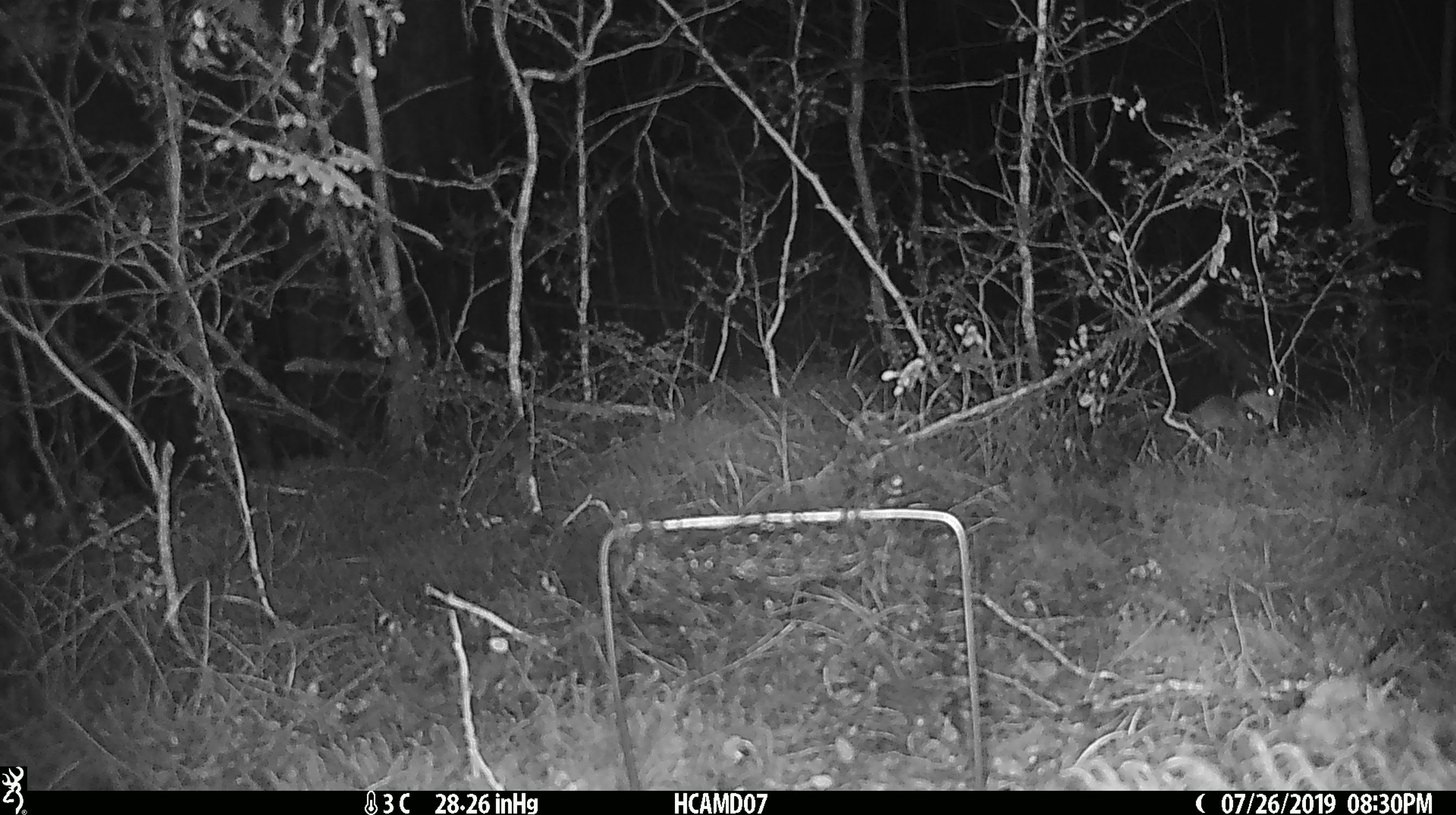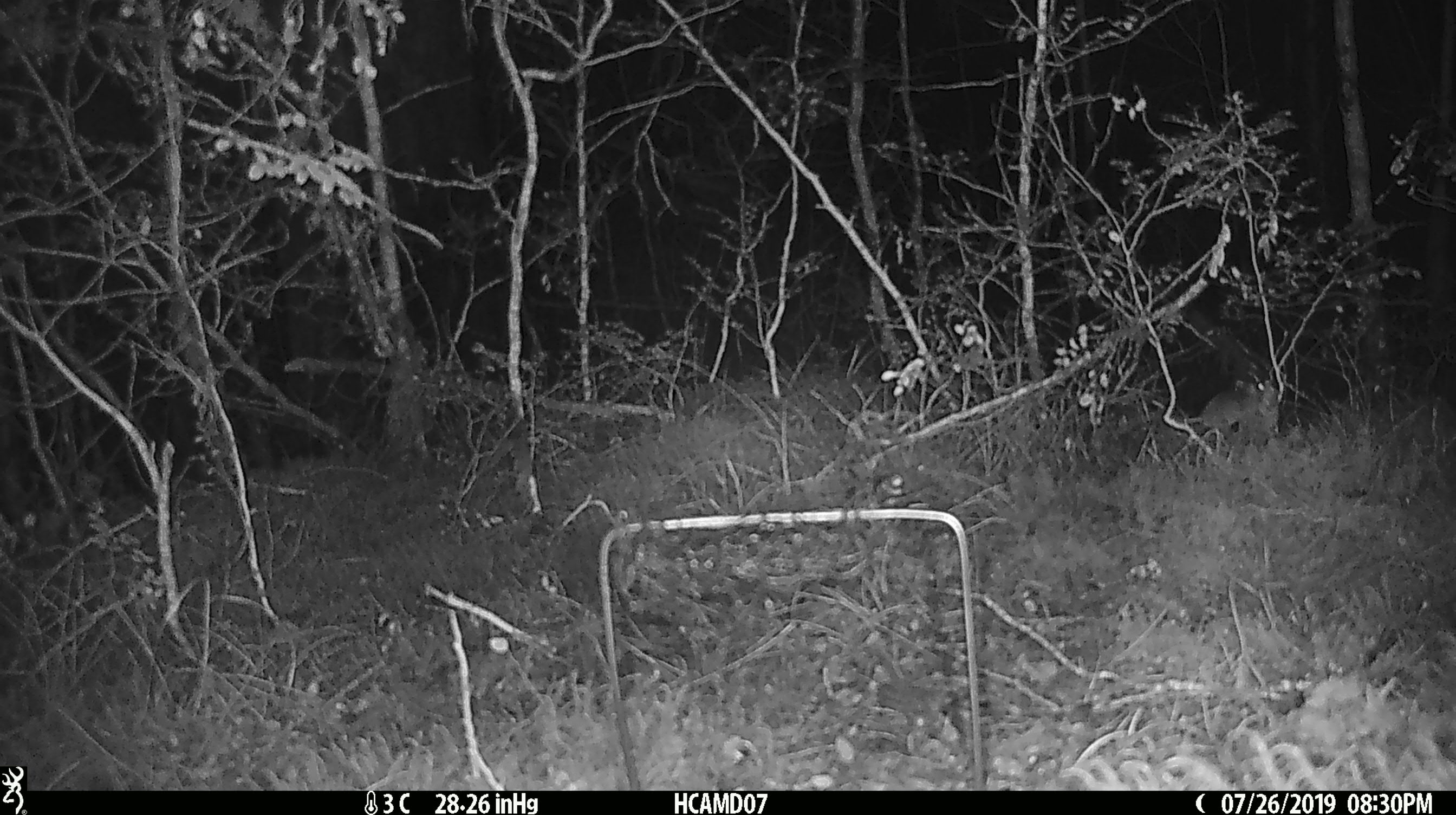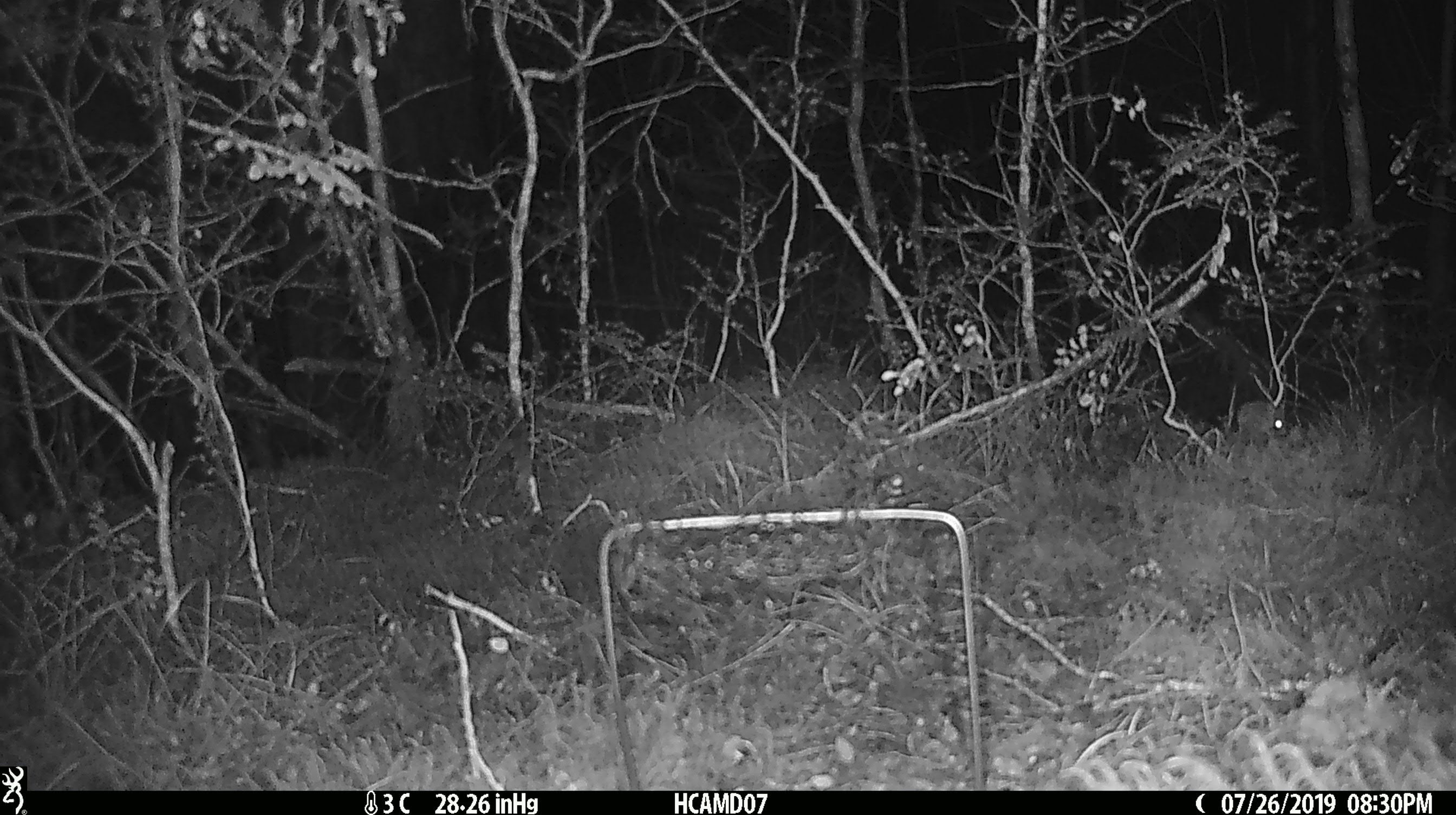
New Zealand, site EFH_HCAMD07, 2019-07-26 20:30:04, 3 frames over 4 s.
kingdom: Animalia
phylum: Chordata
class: Mammalia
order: Rodentia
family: Muridae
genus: Mus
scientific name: Mus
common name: mouse